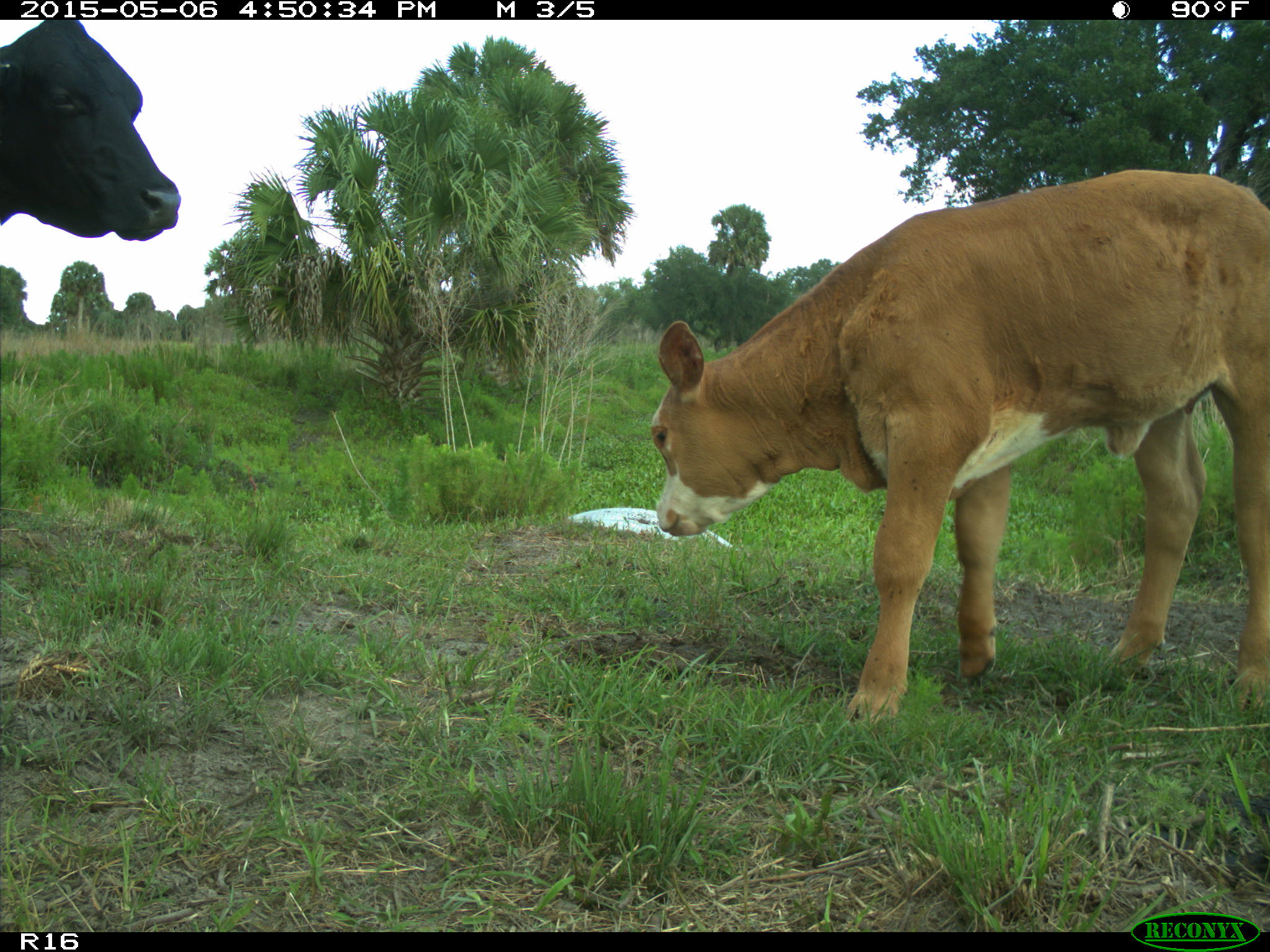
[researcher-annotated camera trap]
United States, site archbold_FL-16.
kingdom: Animalia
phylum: Chordata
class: Mammalia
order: Artiodactyla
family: Bovidae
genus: Bos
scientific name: Bos taurus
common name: domestic cow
Bos taurus (domestic cow).